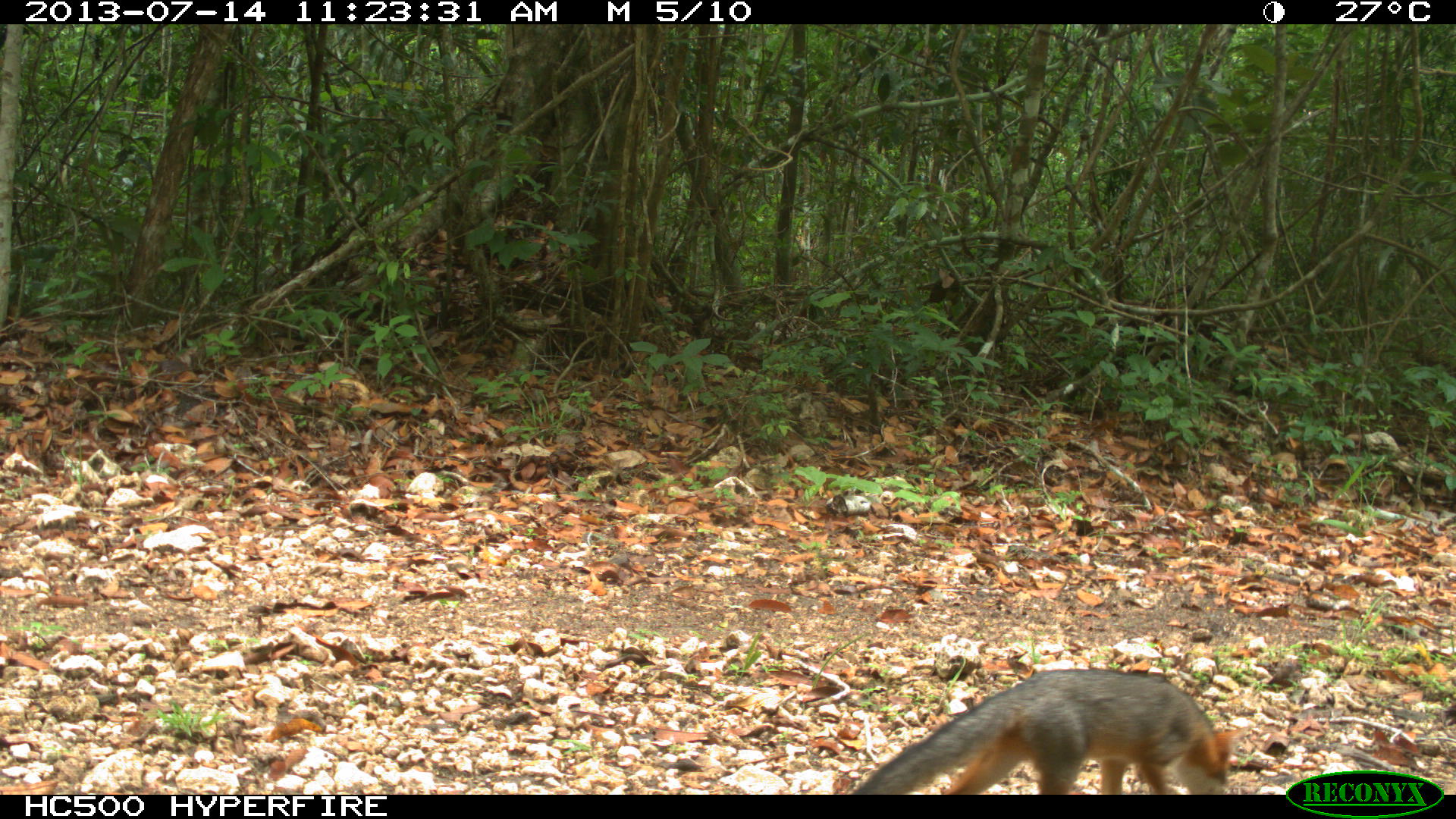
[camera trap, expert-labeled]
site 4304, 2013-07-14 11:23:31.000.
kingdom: Animalia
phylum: Chordata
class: Mammalia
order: Carnivora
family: Canidae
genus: Urocyon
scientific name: Urocyon cinereoargenteus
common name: gray fox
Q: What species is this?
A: Urocyon cinereoargenteus (gray fox).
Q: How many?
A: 1.